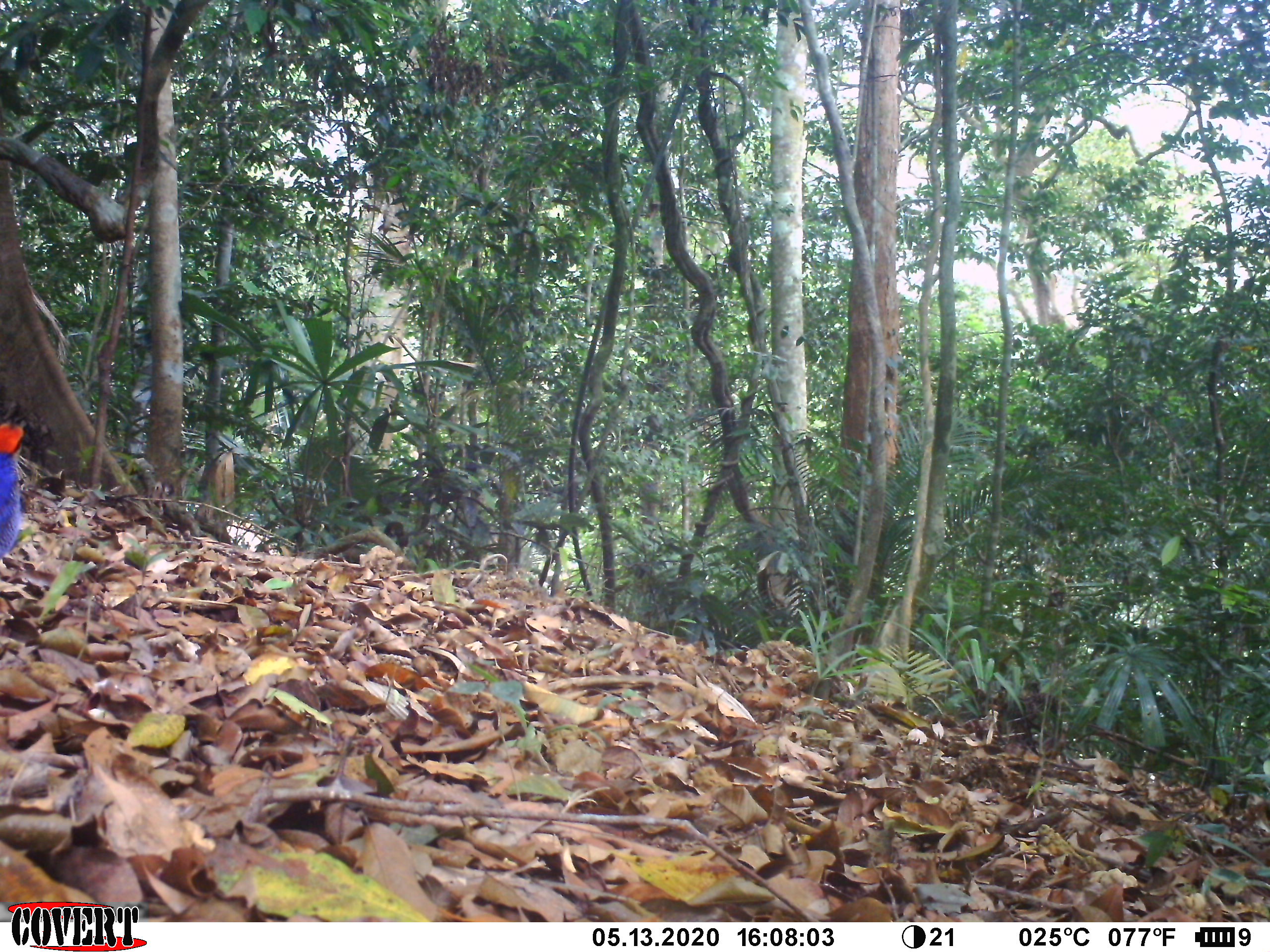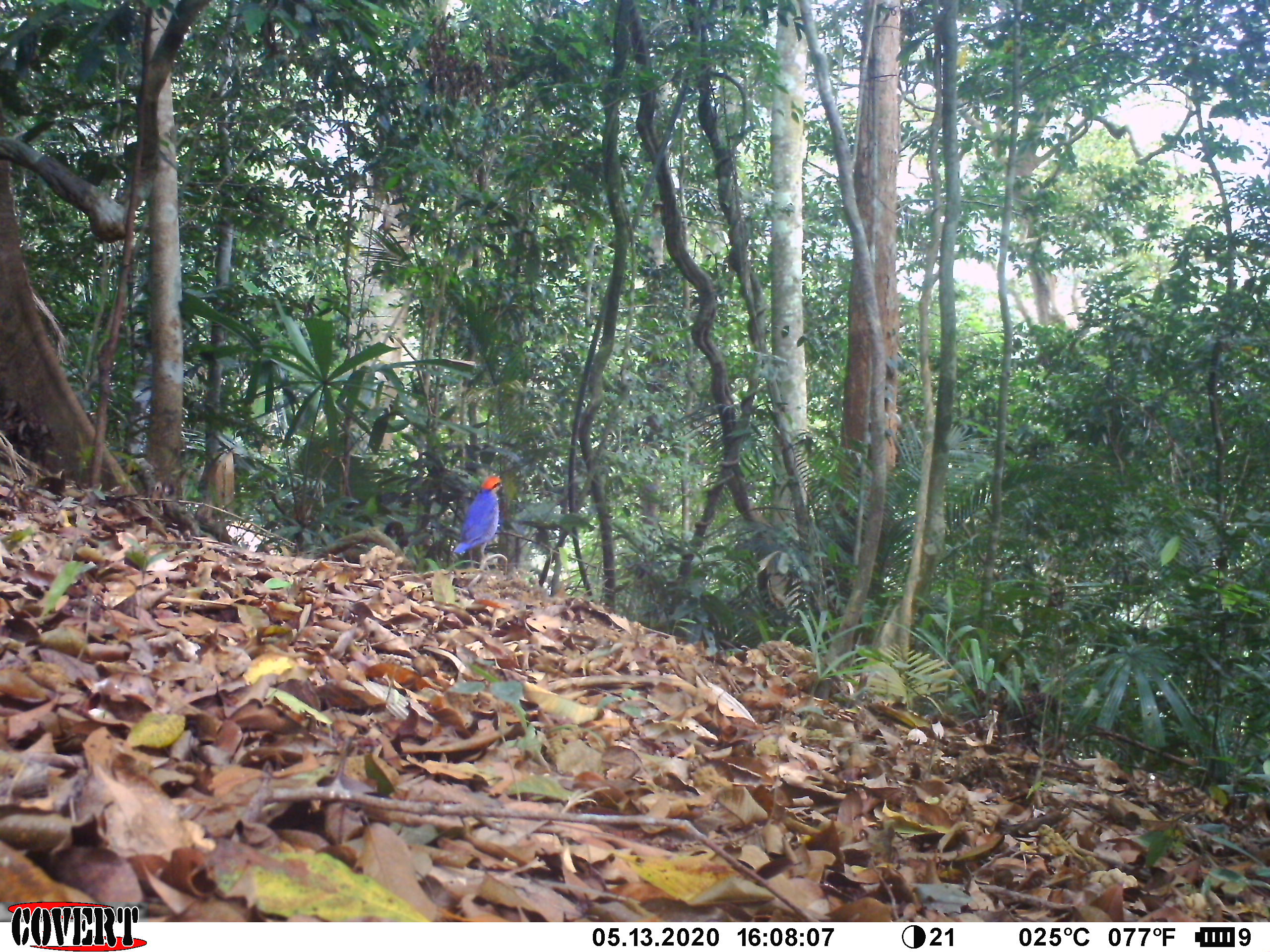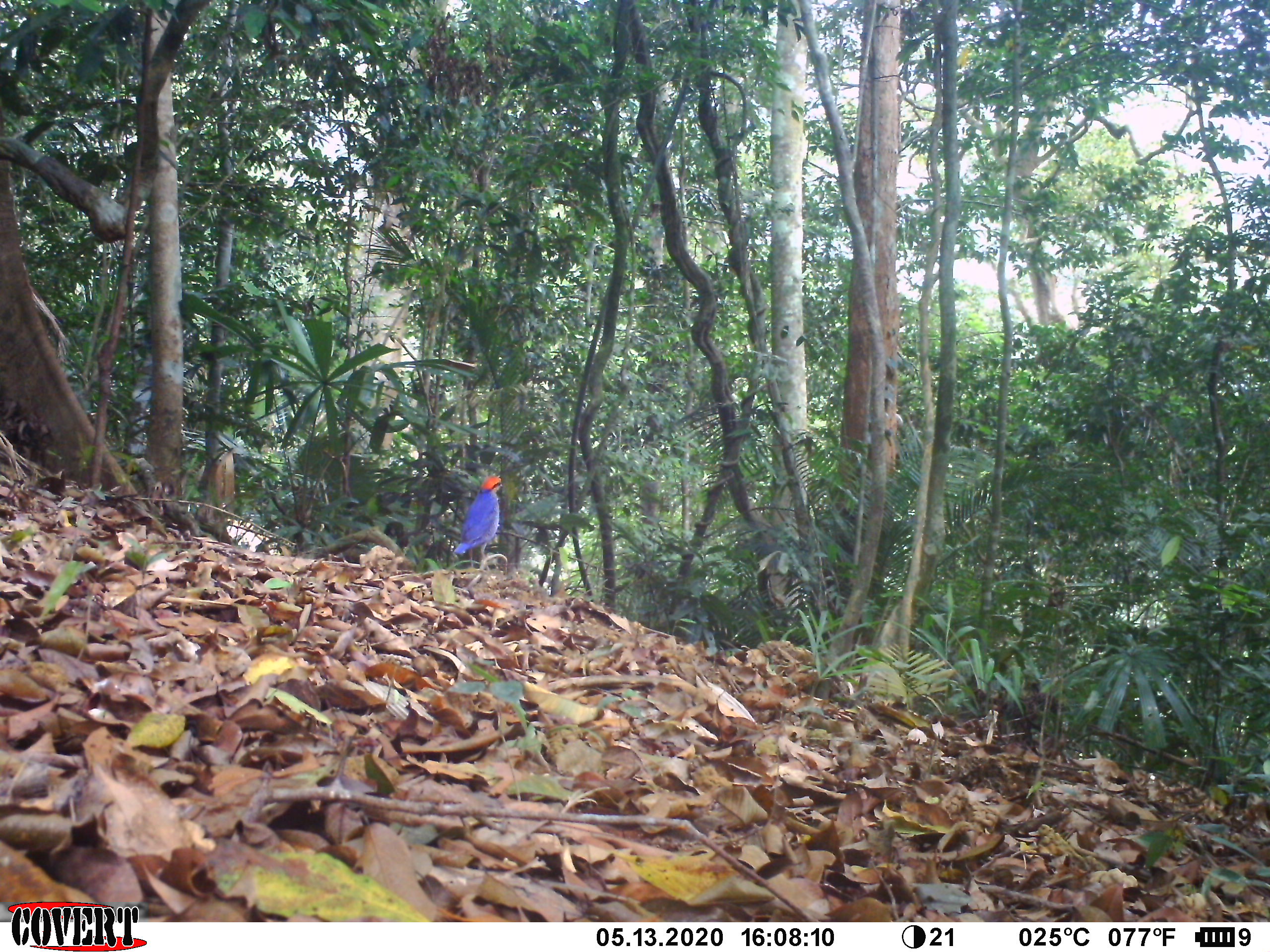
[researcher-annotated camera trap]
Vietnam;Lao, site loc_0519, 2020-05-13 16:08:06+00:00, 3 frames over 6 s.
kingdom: Animalia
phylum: Chordata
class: Aves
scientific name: Aves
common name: bird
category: unidentified bird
Unidentified bird (bird) (Aves). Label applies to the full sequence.